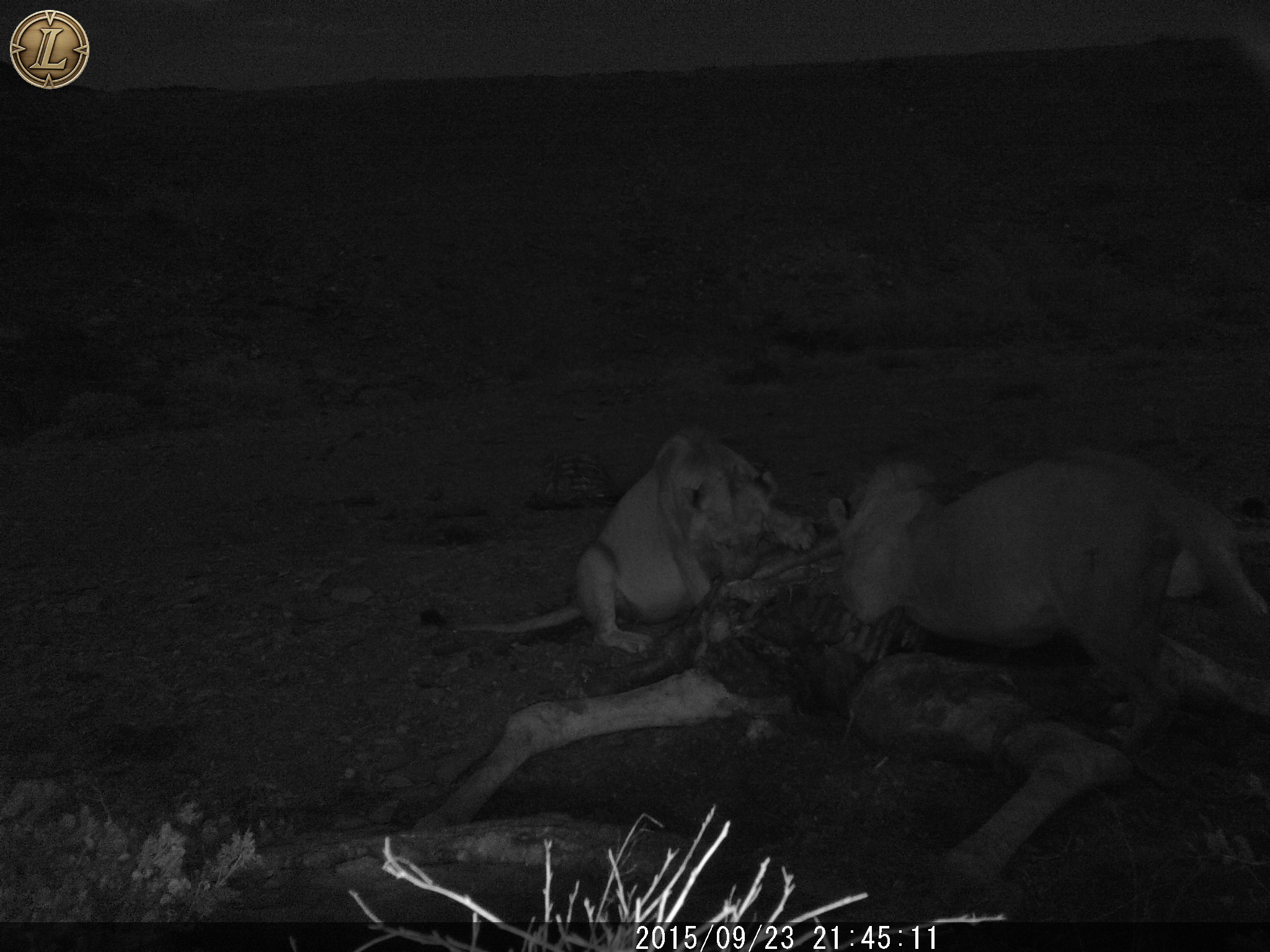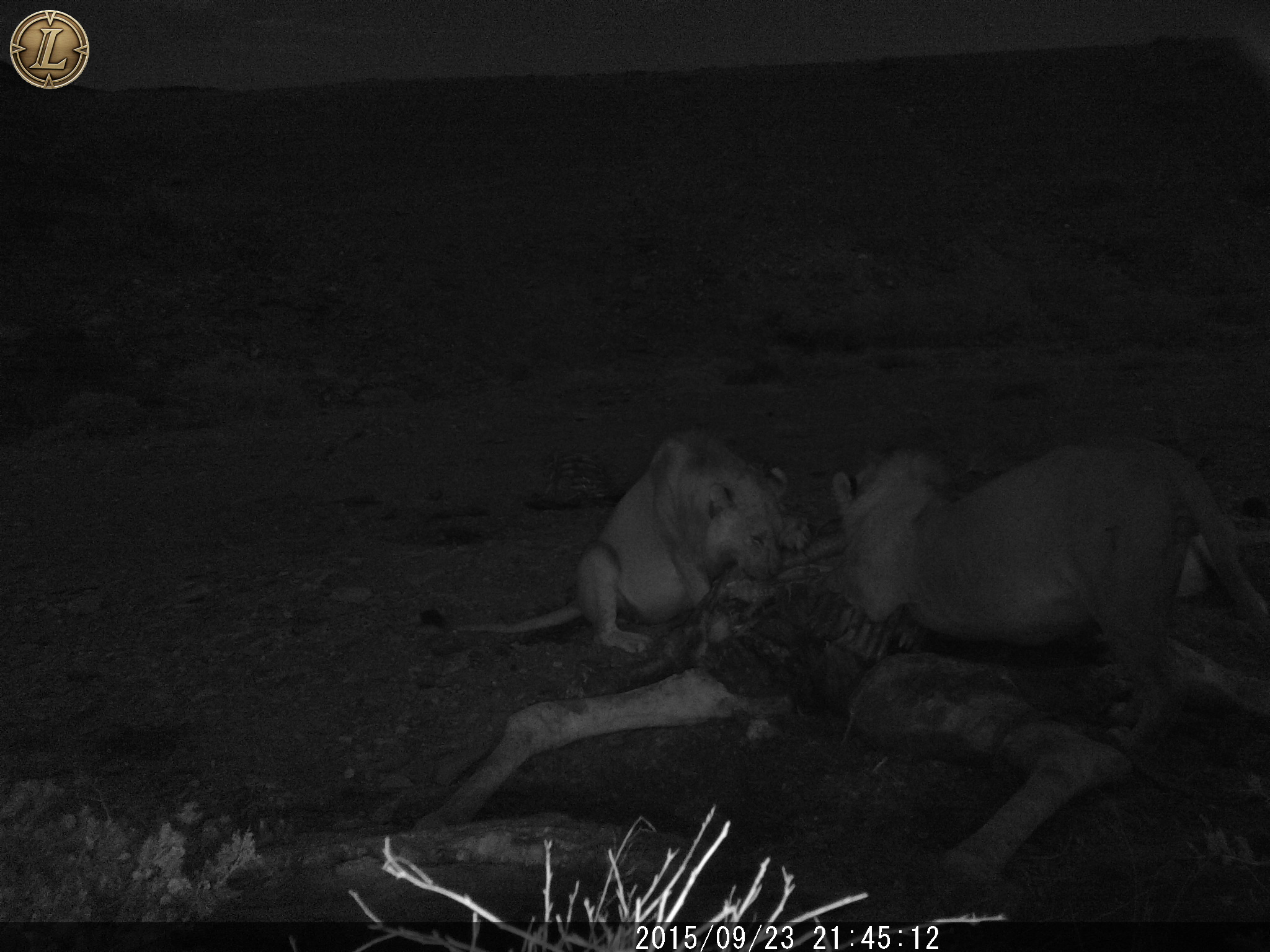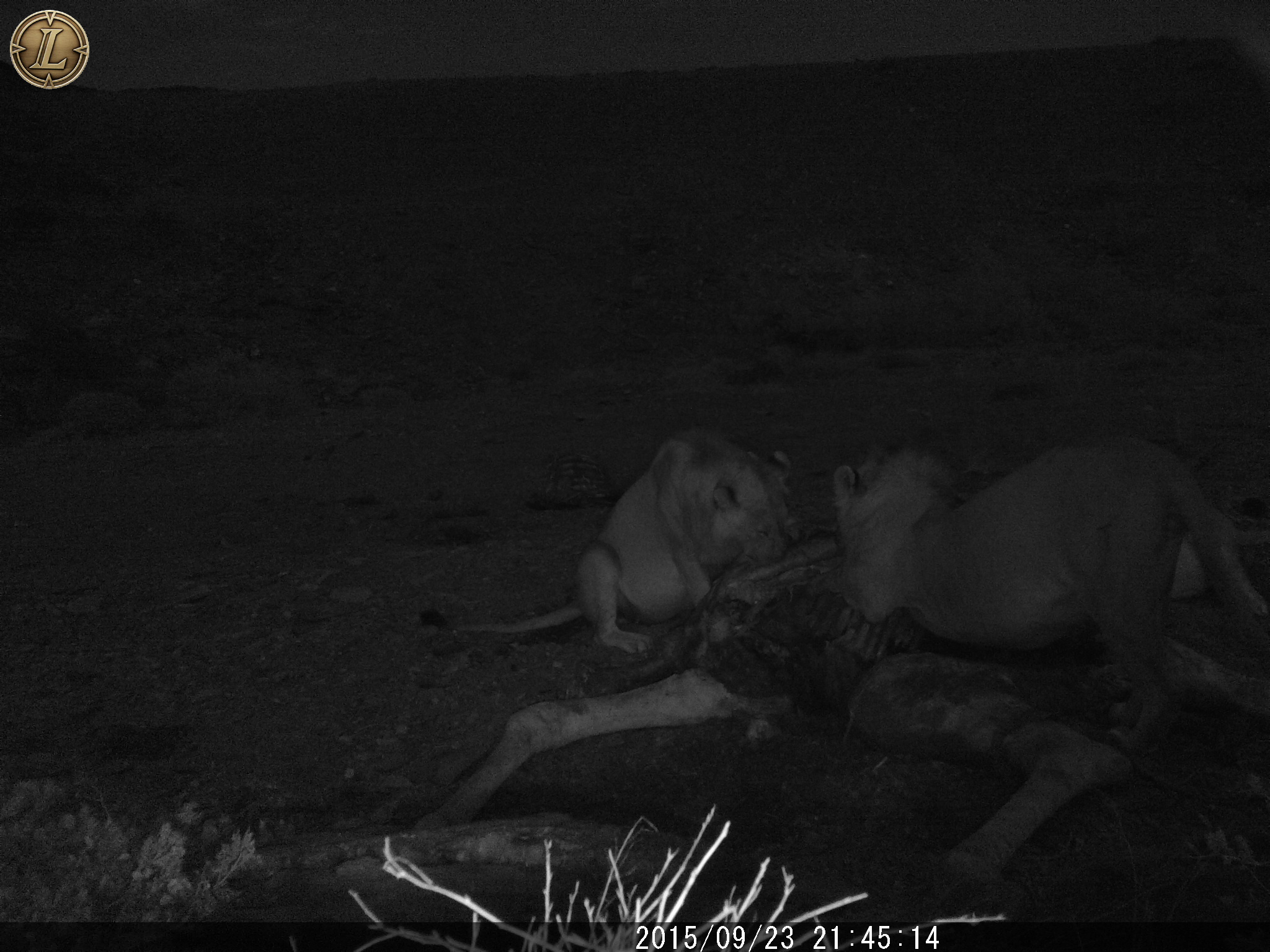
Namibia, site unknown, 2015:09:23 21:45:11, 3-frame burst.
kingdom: Animalia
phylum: Chordata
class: Mammalia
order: Carnivora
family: Felidae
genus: Panthera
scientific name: Panthera leo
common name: lion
Panthera leo (lion).